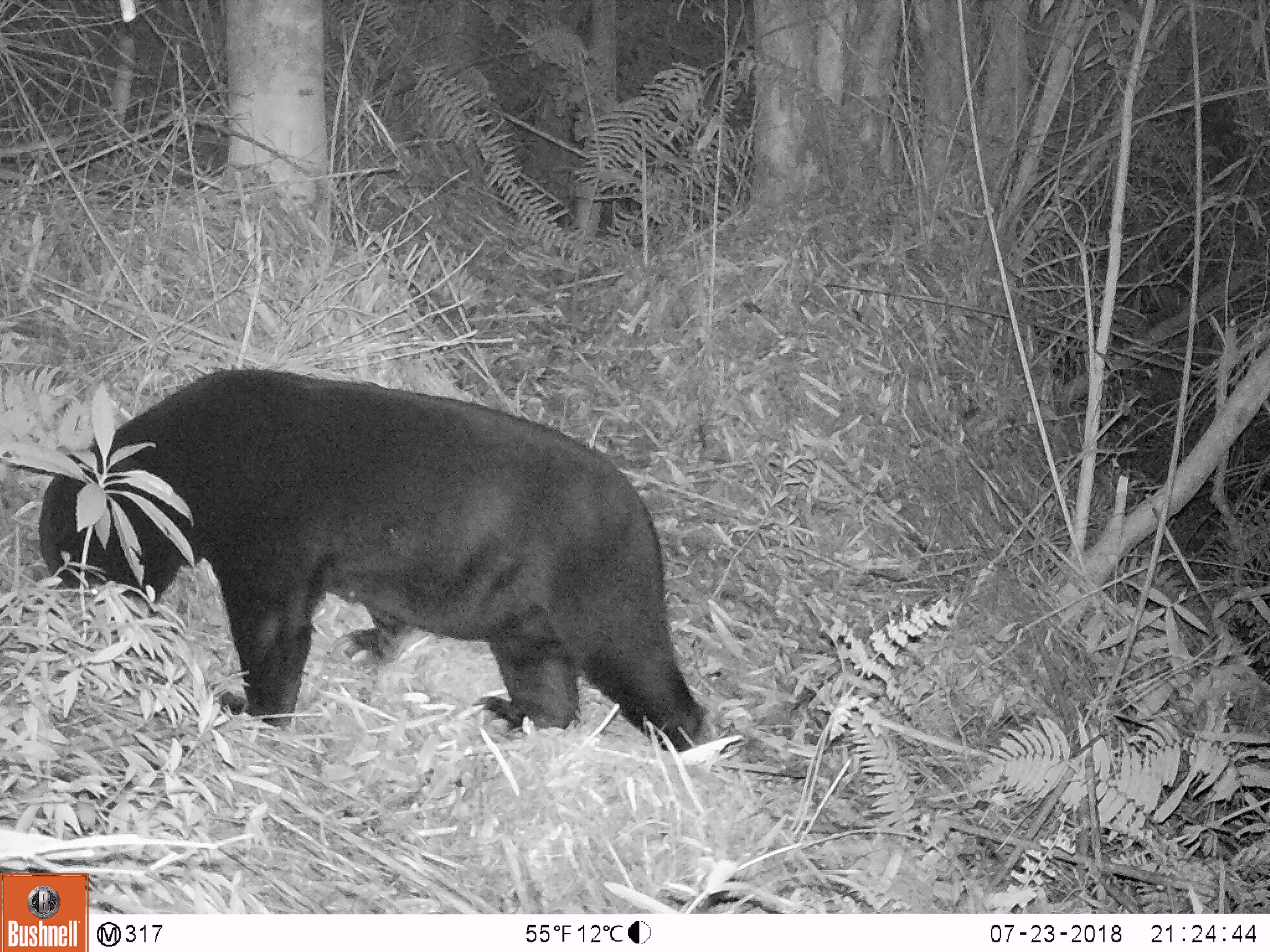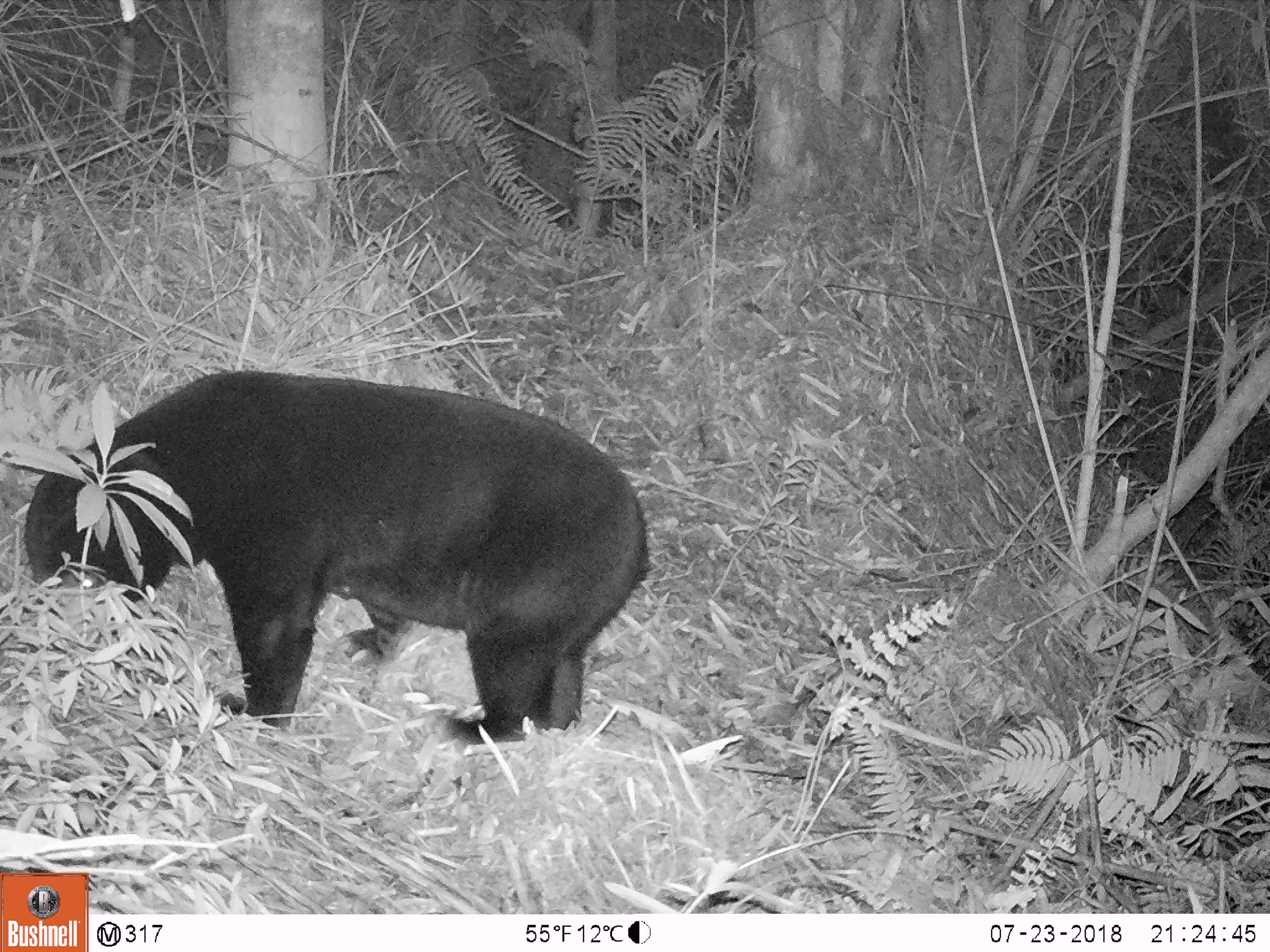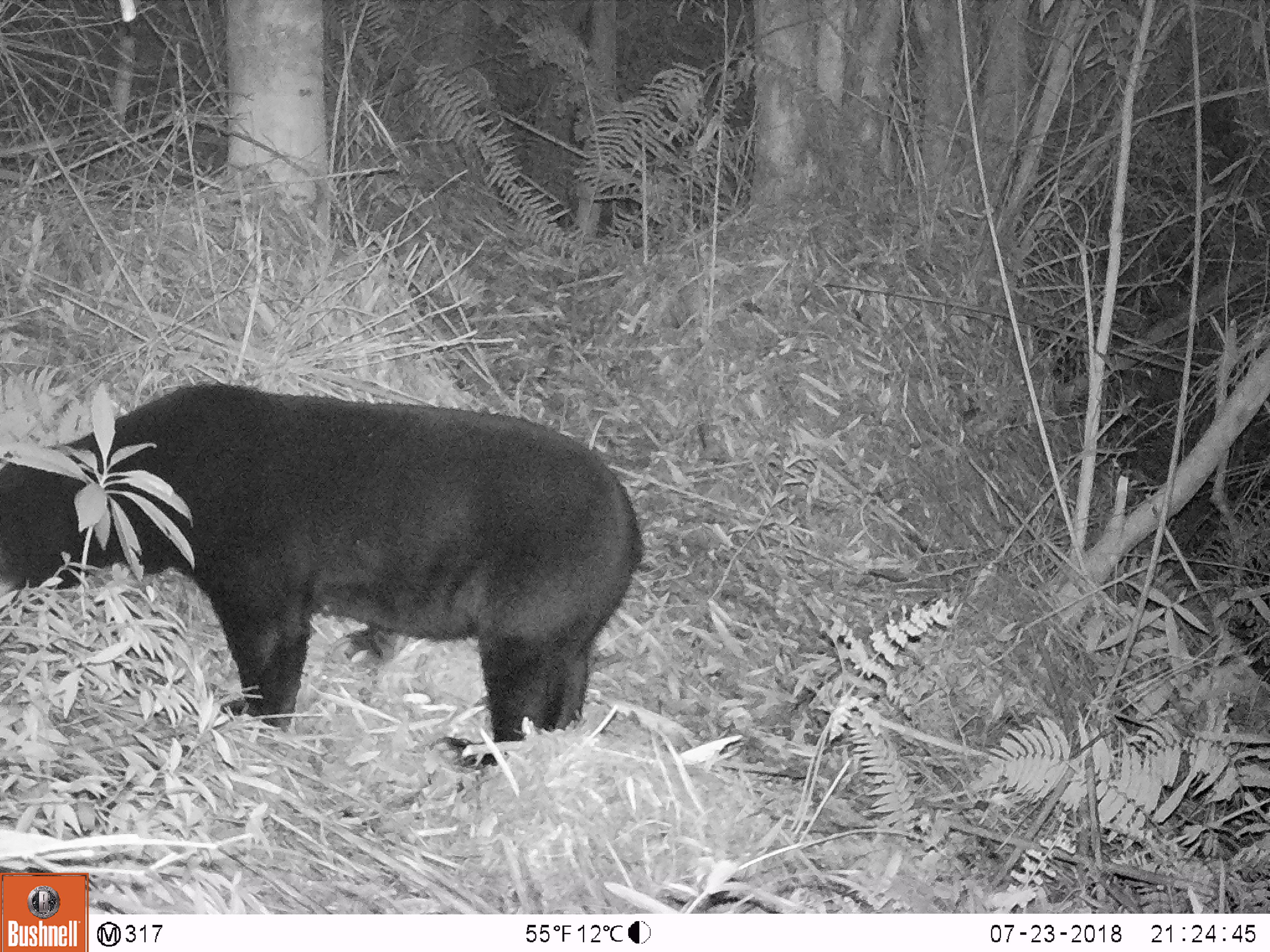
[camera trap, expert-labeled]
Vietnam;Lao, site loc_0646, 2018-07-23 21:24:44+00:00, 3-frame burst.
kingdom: Animalia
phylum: Chordata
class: Mammalia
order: Carnivora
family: Ursidae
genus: Helarctos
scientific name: Helarctos malayanus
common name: sun bear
Sun bear (Helarctos malayanus). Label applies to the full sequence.